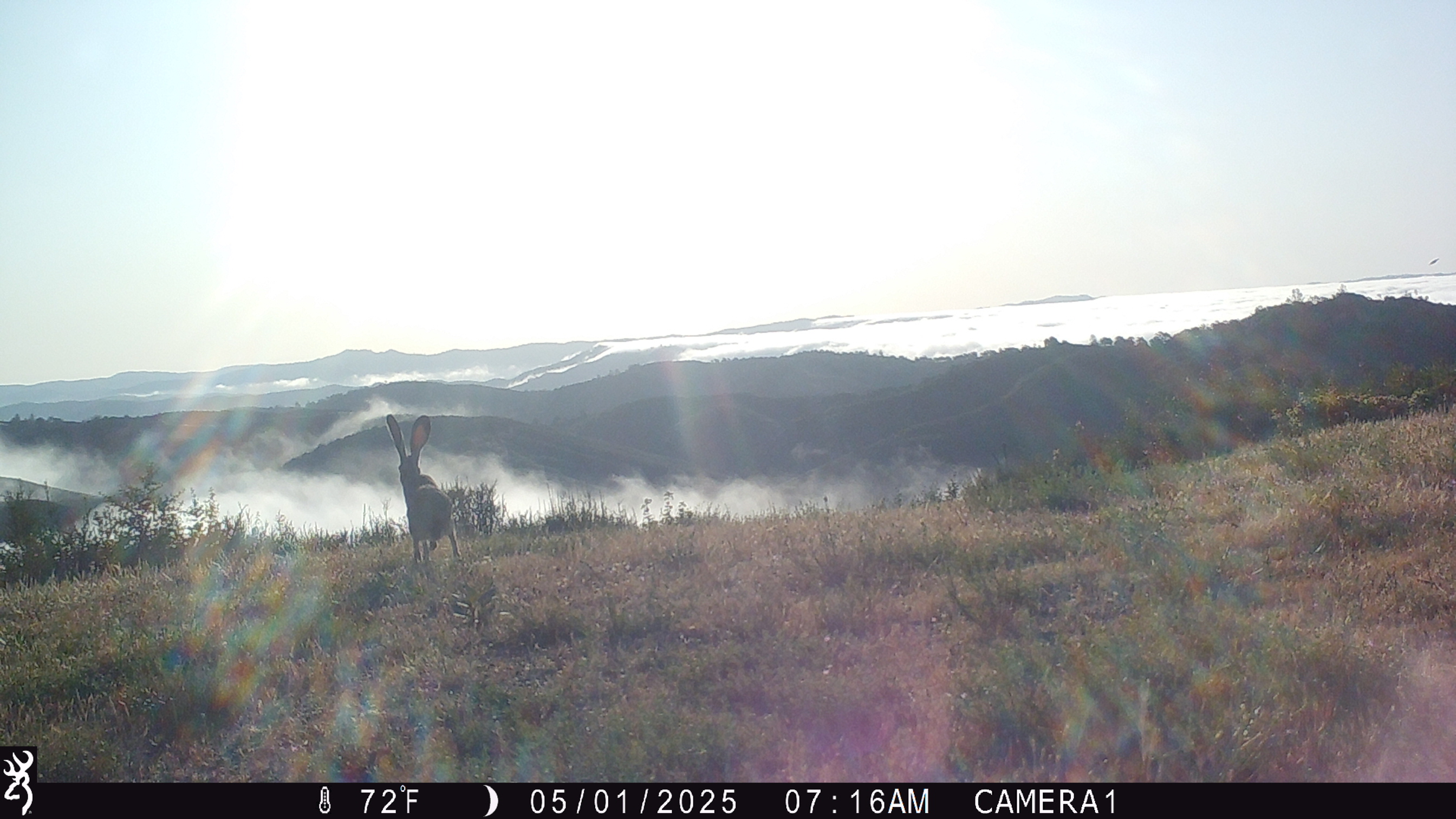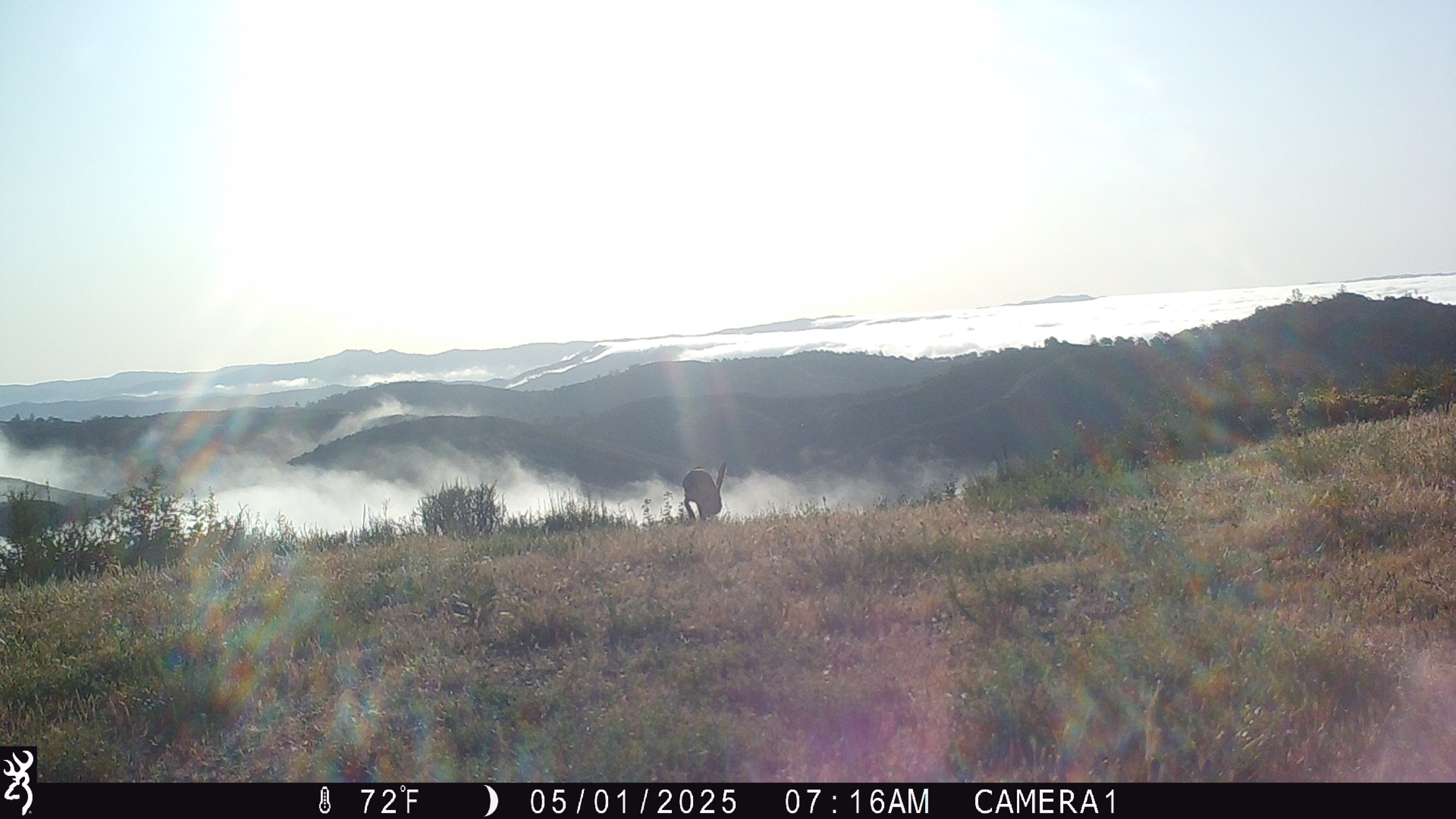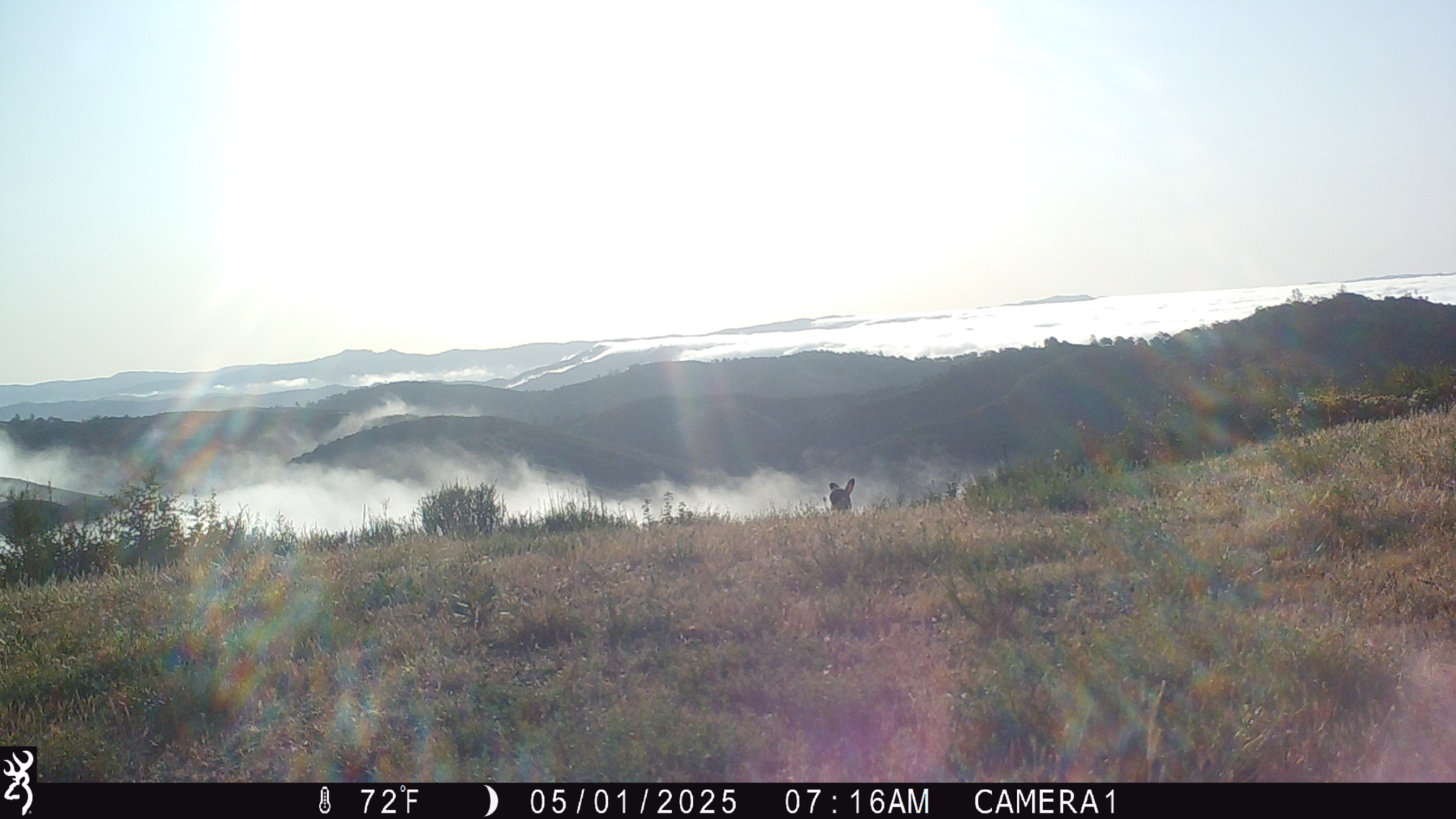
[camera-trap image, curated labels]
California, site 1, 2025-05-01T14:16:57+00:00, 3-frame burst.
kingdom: Animalia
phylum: Chordata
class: Mammalia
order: Lagomorpha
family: Leporidae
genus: Lepus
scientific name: Lepus californicus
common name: black-tailed jackrabbit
Black-tailed jackrabbit (Lepus californicus).